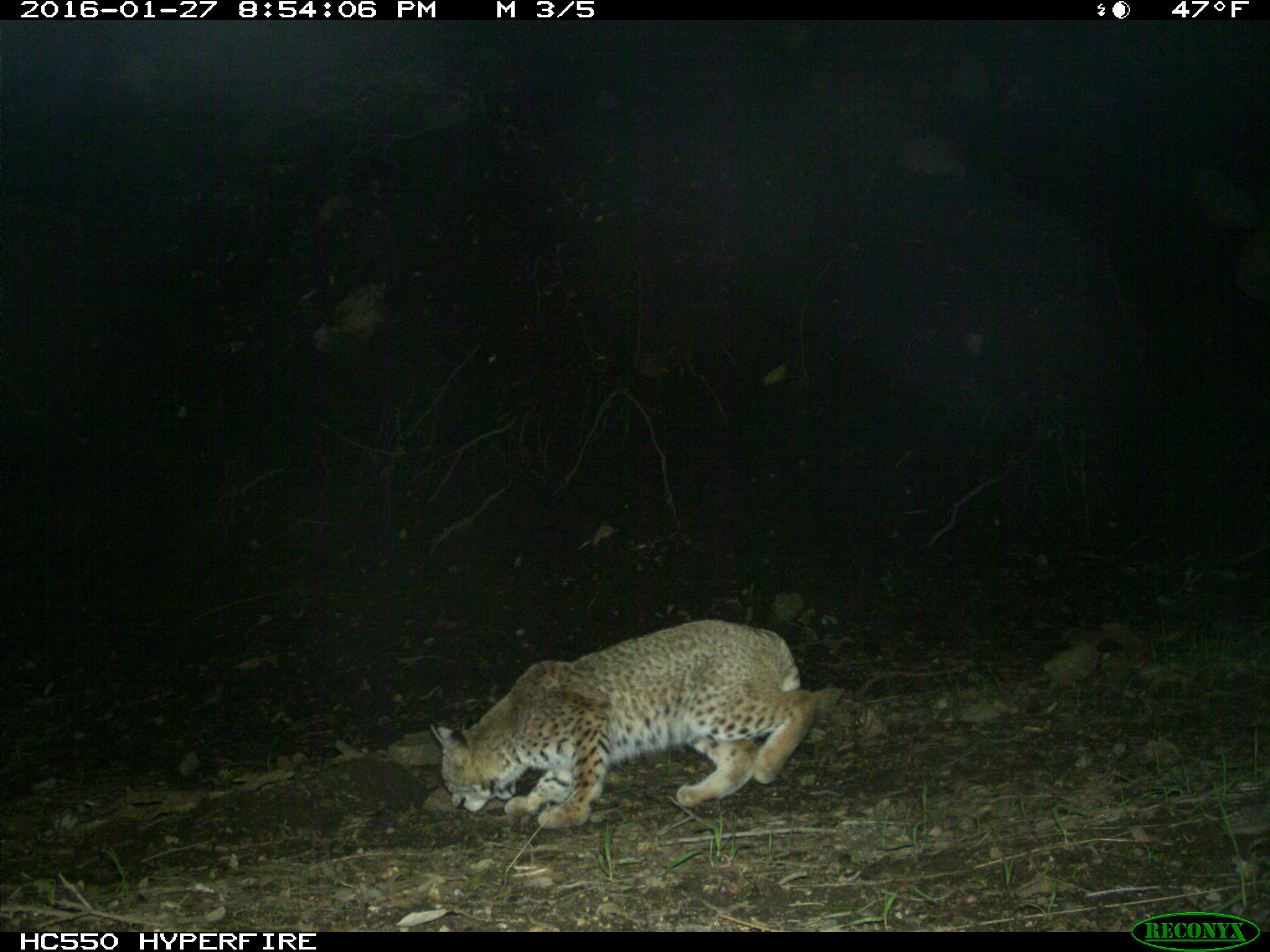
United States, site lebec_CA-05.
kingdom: Animalia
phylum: Chordata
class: Mammalia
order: Carnivora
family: Felidae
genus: Lynx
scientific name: Lynx rufus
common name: bobcat